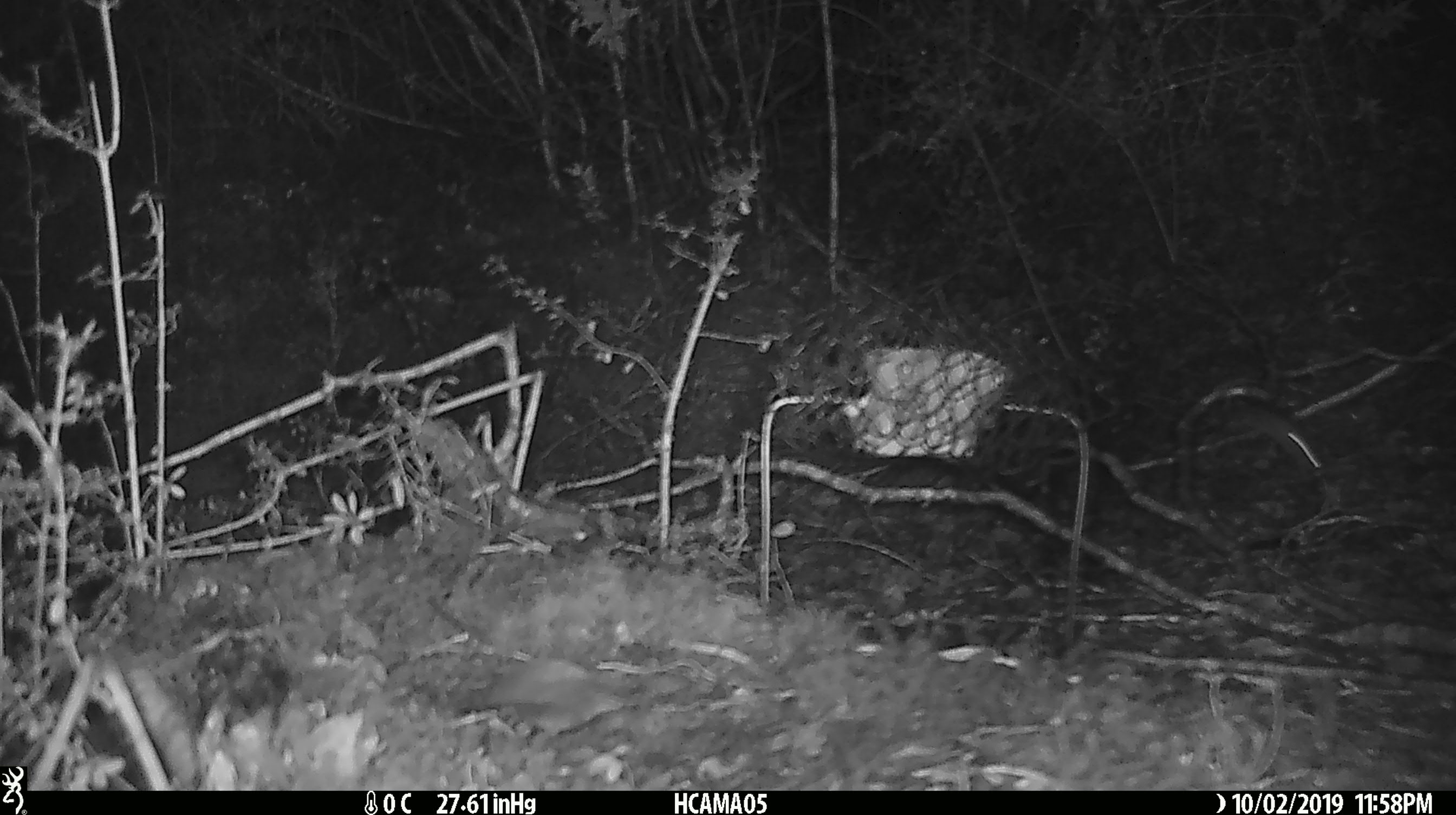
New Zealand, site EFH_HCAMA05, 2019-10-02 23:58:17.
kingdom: Animalia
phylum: Chordata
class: Mammalia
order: Rodentia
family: Muridae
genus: Mus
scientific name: Mus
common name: mouse